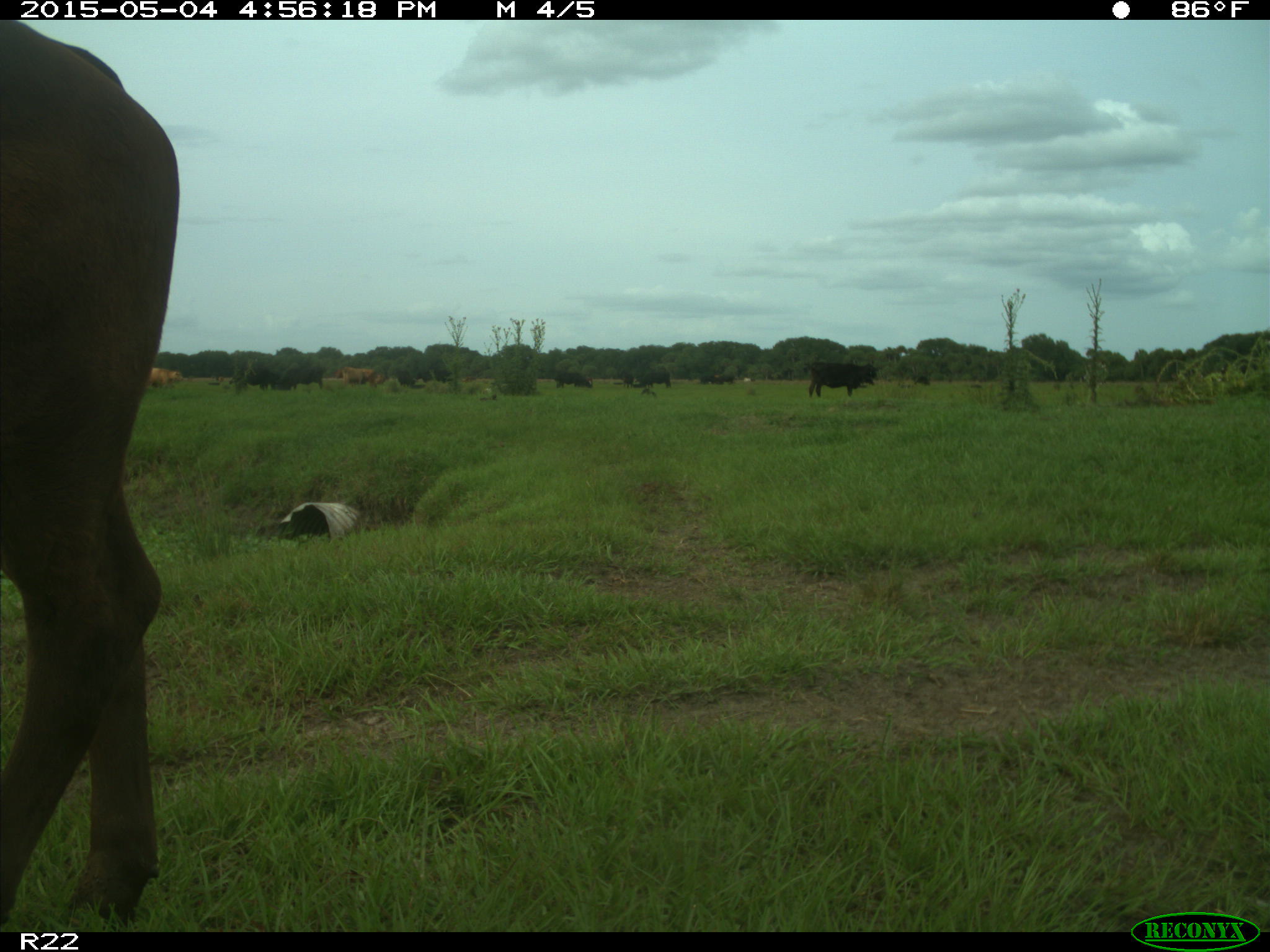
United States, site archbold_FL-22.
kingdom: Animalia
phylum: Chordata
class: Mammalia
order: Artiodactyla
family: Bovidae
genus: Bos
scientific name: Bos taurus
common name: domestic cow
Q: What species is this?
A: Bos taurus (domestic cow).